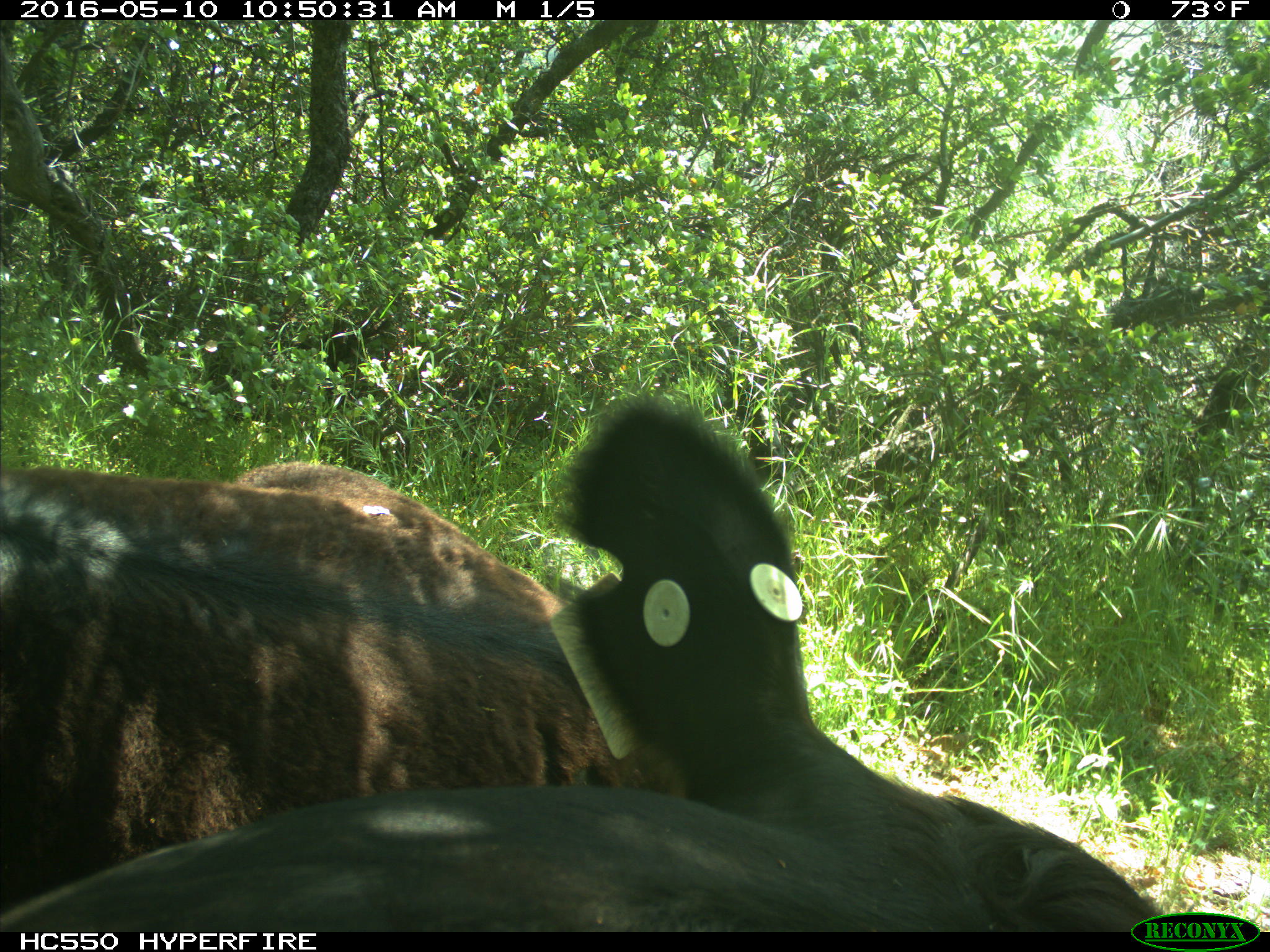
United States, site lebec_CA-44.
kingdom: Animalia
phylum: Chordata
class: Mammalia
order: Artiodactyla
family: Bovidae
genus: Bos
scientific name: Bos taurus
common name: domestic cow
Bos taurus (domestic cow).